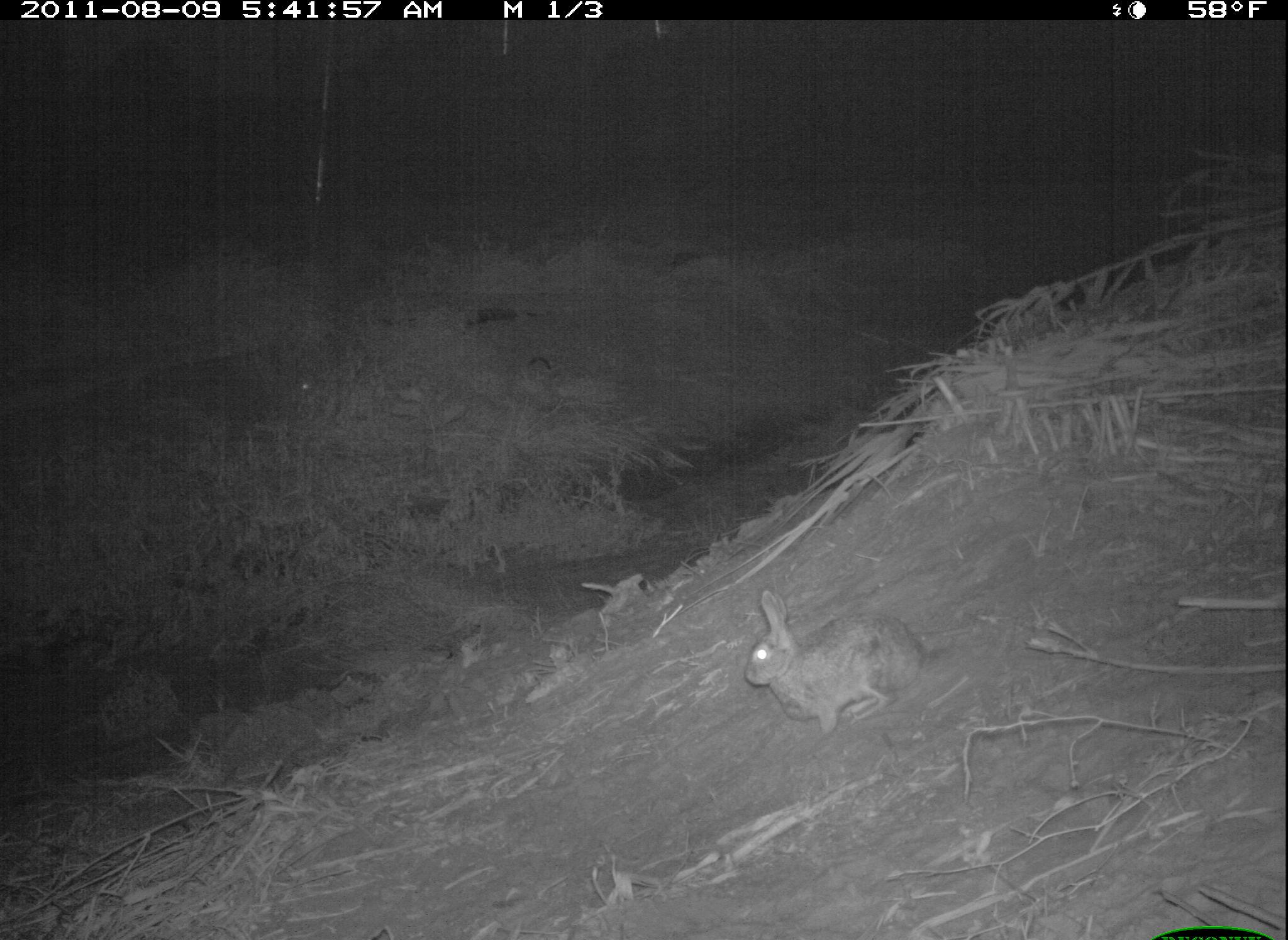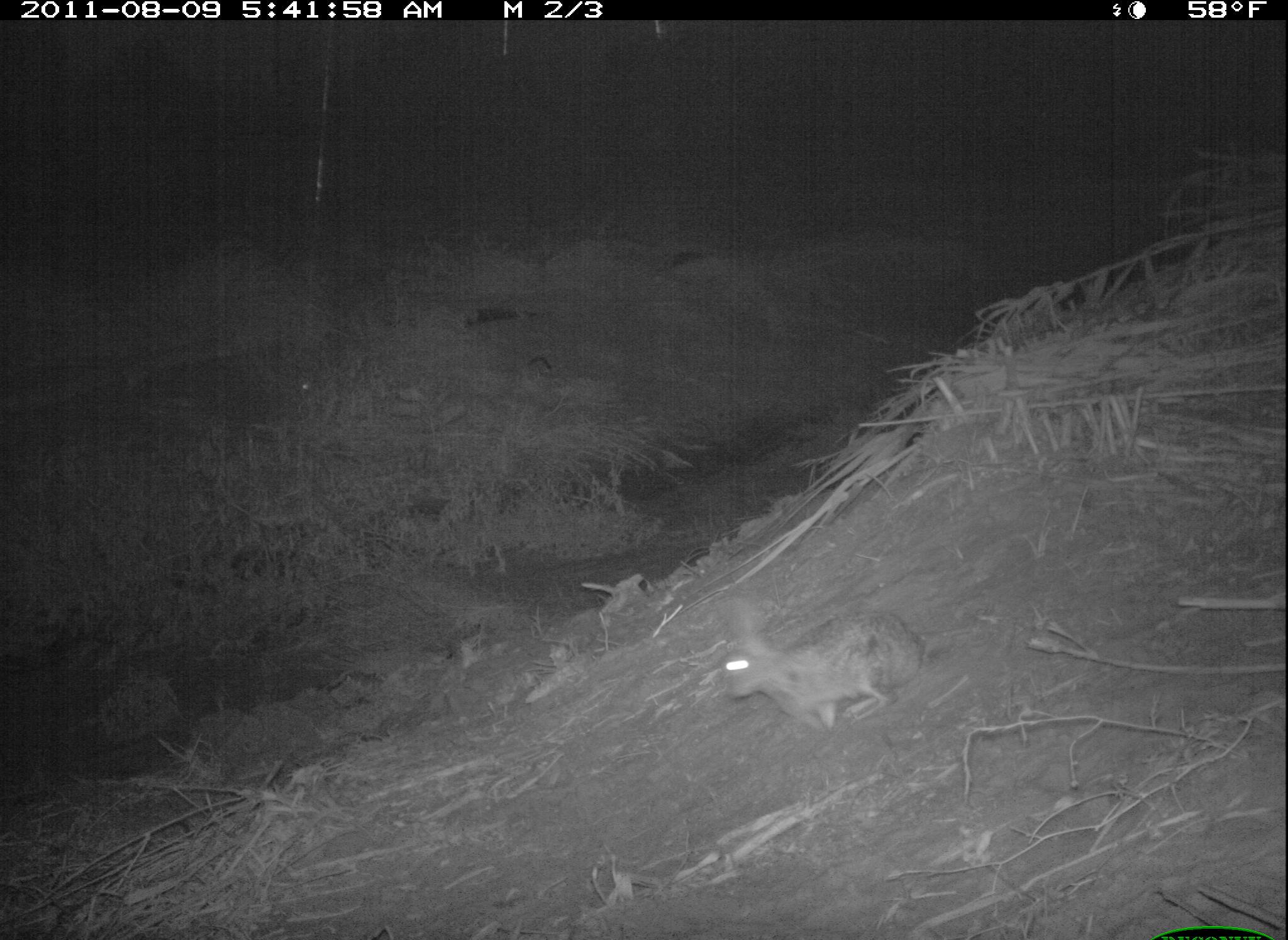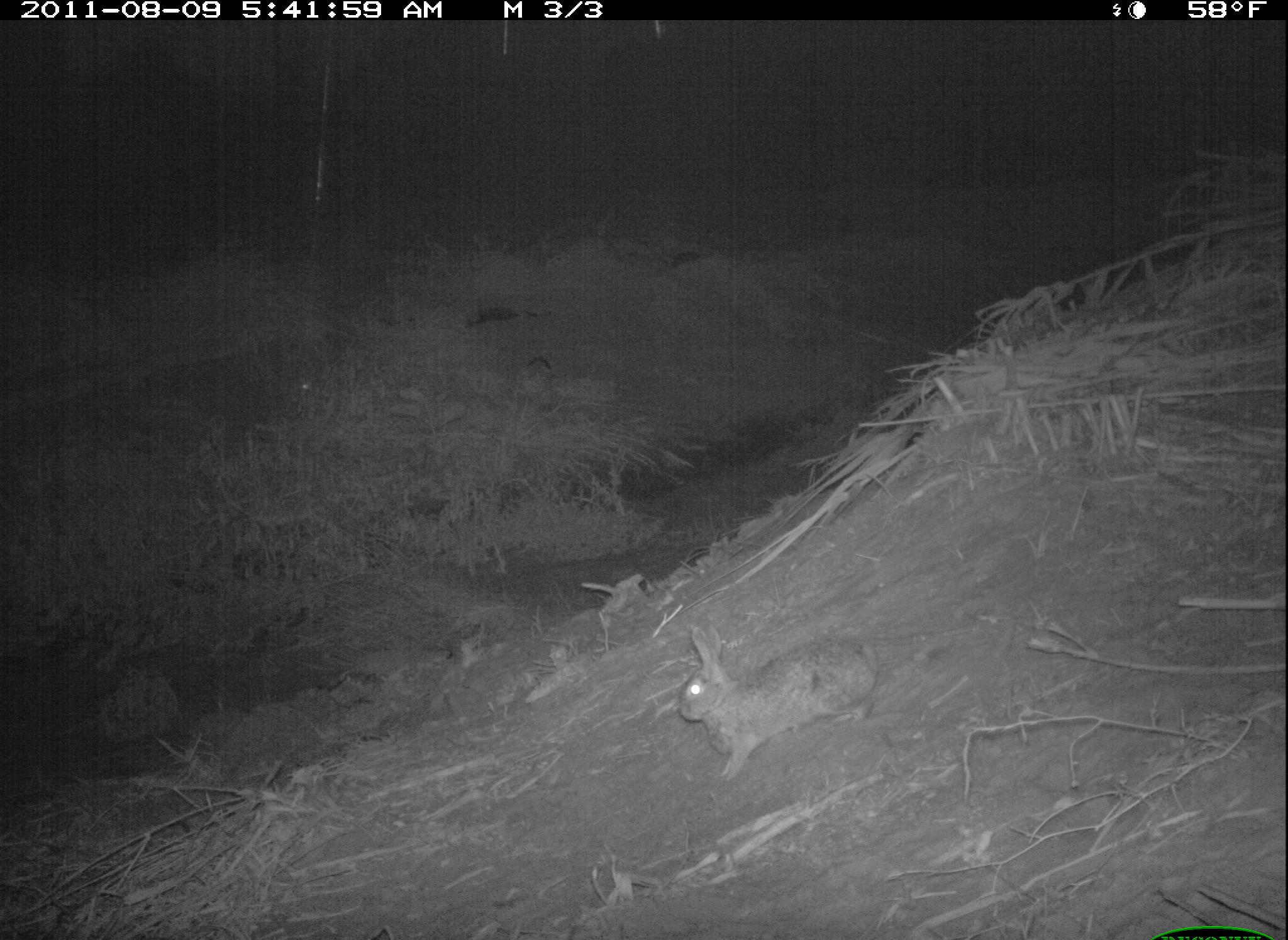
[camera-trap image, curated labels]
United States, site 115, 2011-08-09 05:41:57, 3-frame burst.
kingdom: Animalia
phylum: Chordata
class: Mammalia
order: Lagomorpha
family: Leporidae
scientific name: Leporidae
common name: rabbits and hares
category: rabbit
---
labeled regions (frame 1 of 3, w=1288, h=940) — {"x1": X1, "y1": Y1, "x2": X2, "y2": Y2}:
rabbit: {"x1": 739, "y1": 581, "x2": 955, "y2": 731}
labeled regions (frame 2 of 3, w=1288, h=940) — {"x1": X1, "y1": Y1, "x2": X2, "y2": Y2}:
rabbit: {"x1": 700, "y1": 583, "x2": 948, "y2": 746}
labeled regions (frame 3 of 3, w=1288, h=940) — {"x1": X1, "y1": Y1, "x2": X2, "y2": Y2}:
rabbit: {"x1": 671, "y1": 610, "x2": 887, "y2": 783}